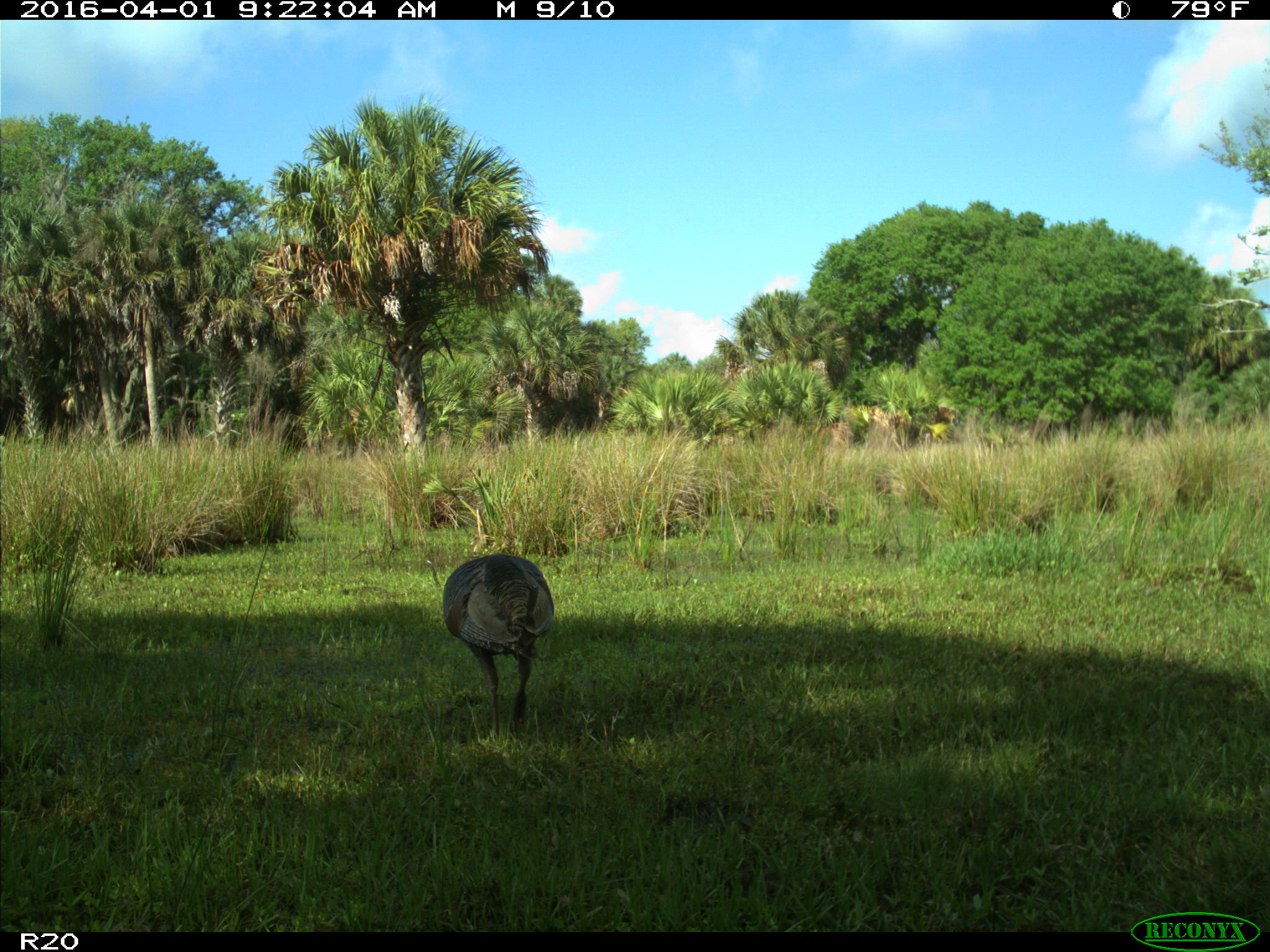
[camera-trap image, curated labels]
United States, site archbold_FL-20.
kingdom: Animalia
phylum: Chordata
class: Aves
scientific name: Aves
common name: birds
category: unidentified bird